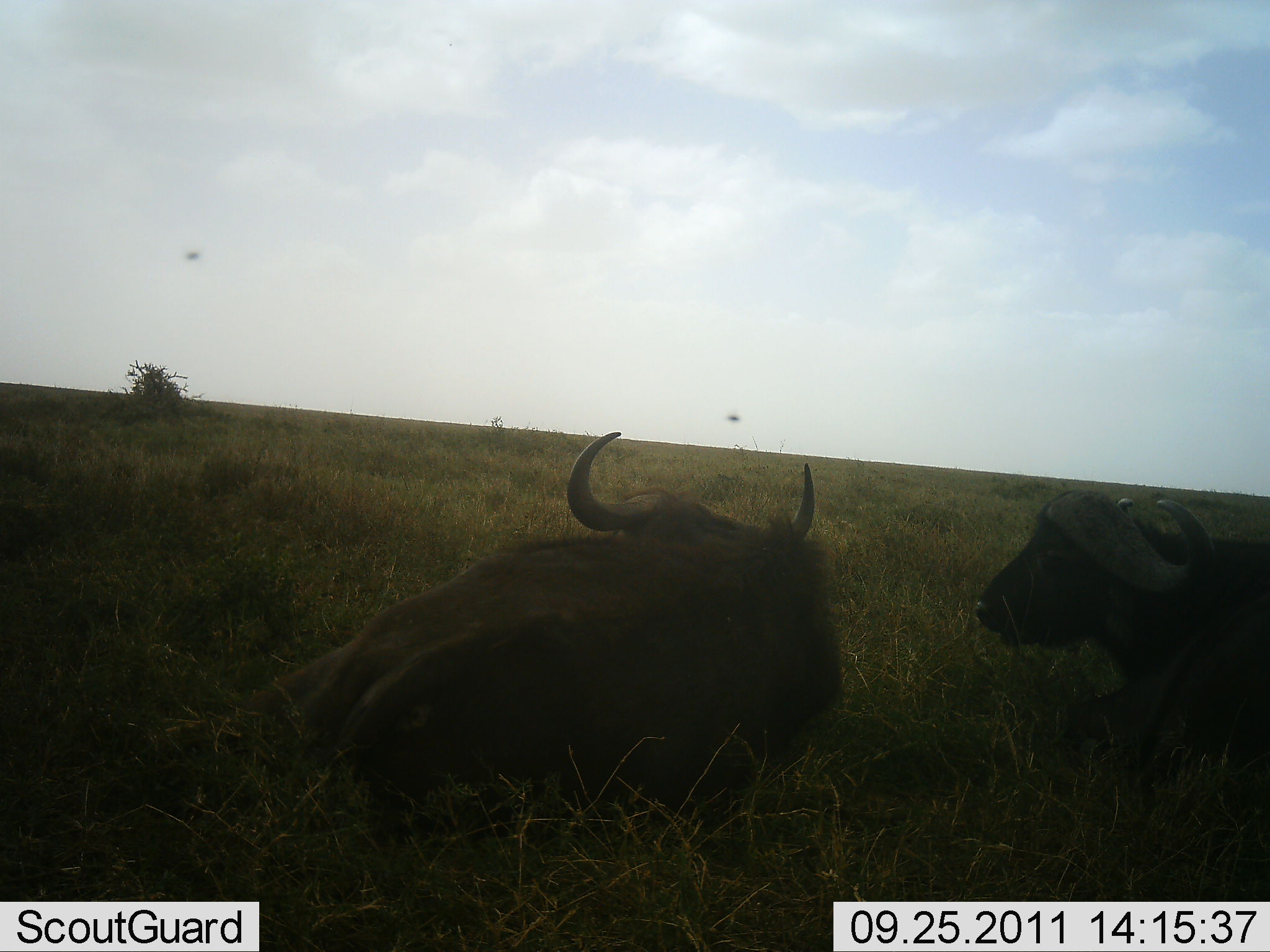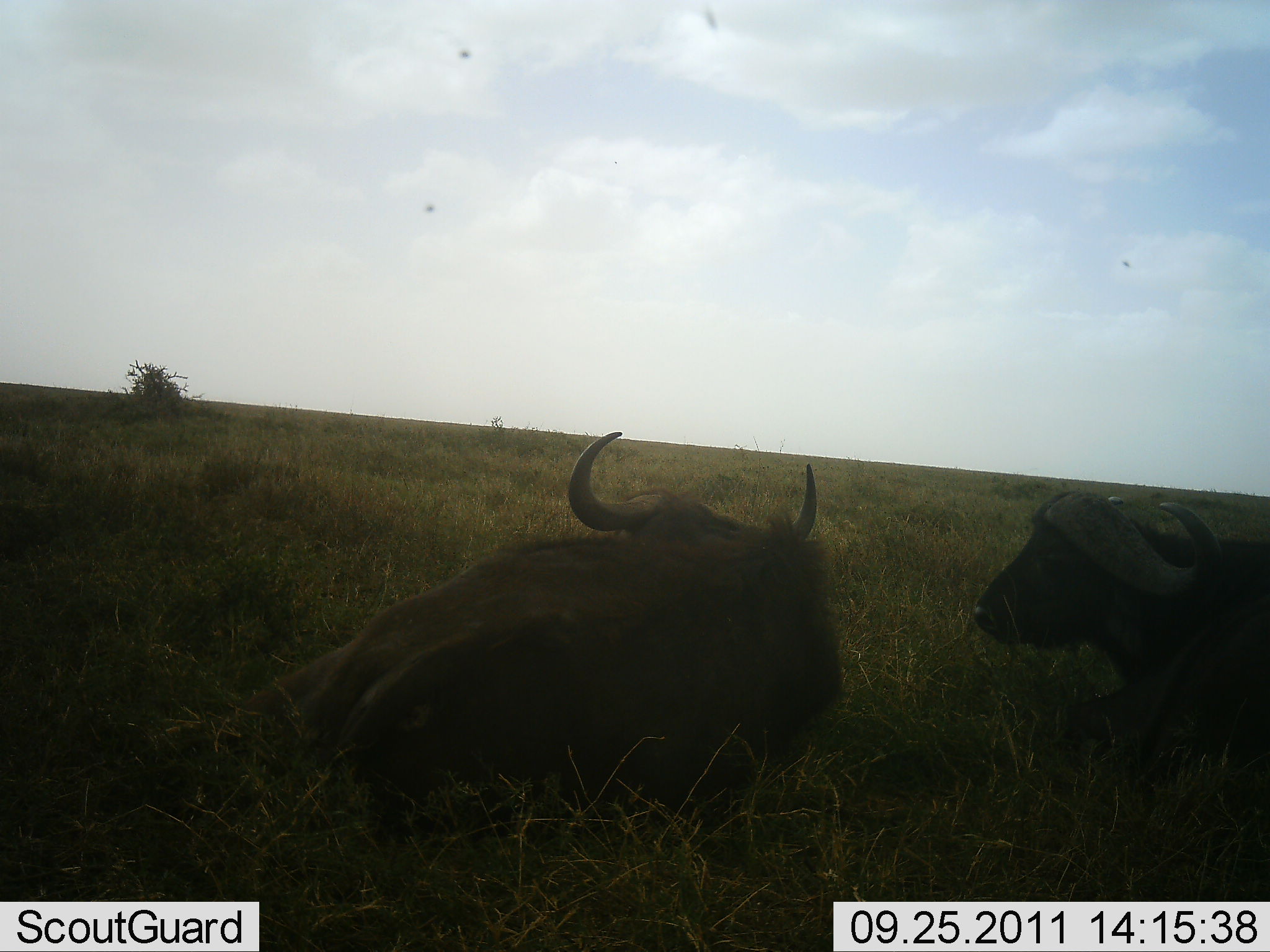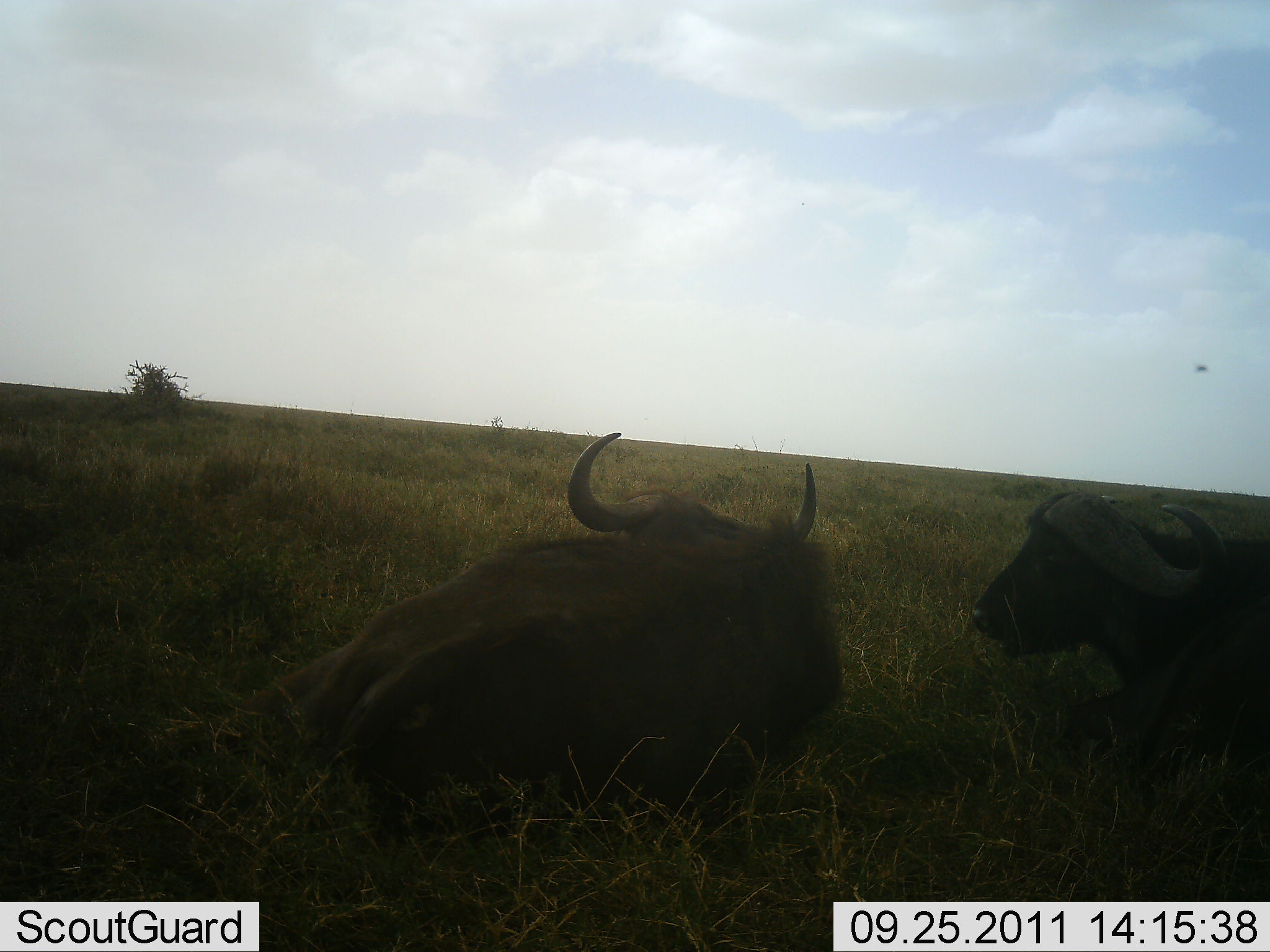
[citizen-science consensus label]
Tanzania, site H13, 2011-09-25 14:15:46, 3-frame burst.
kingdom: Animalia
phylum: Chordata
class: Mammalia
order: Artiodactyla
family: Bovidae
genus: Syncerus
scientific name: Syncerus caffer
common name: cape buffalo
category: buffalo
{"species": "buffalo (cape buffalo) (Syncerus caffer)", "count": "2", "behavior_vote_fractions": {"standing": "0%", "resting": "100%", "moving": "0%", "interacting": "0%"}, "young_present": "0%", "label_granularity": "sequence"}